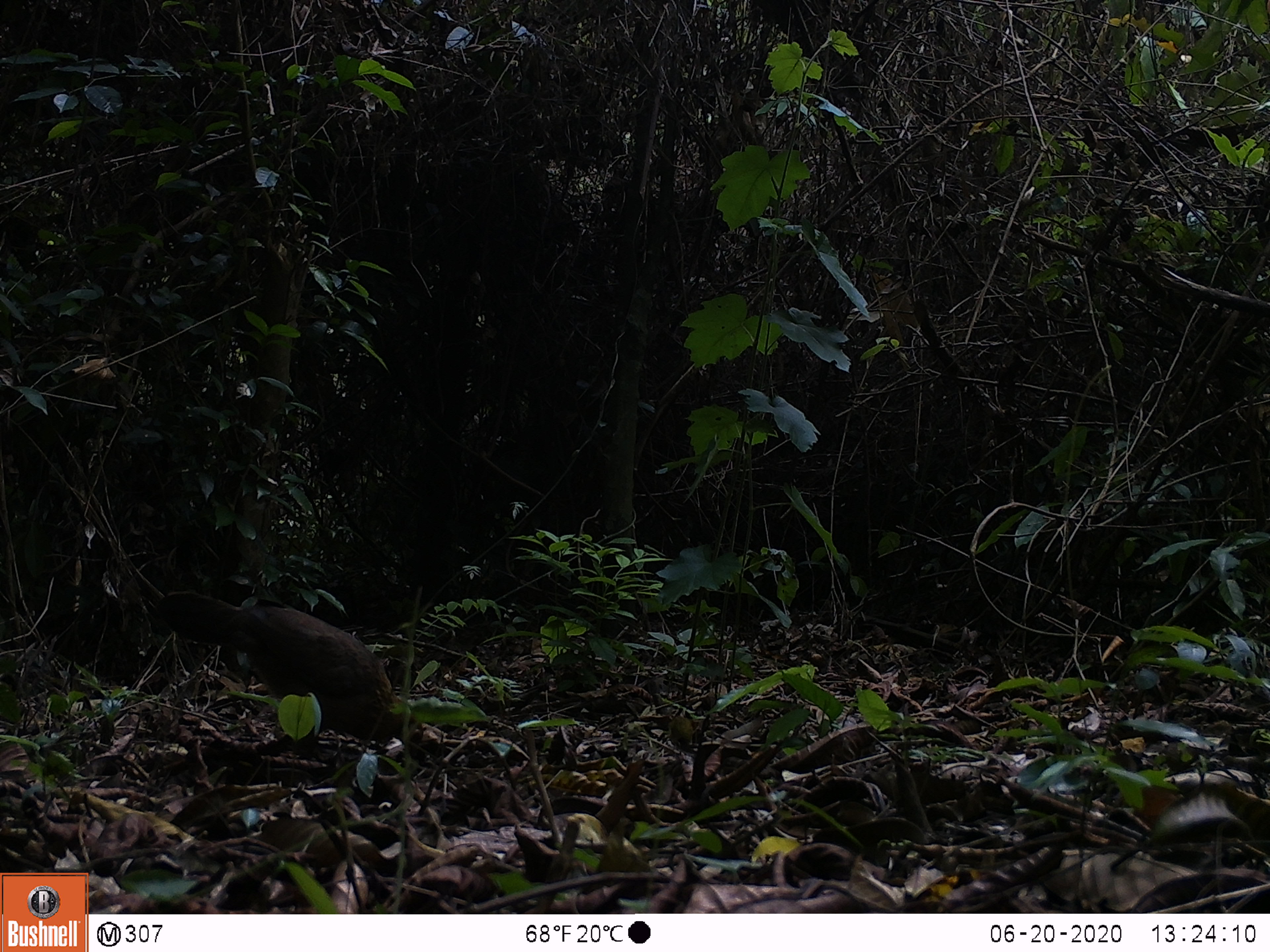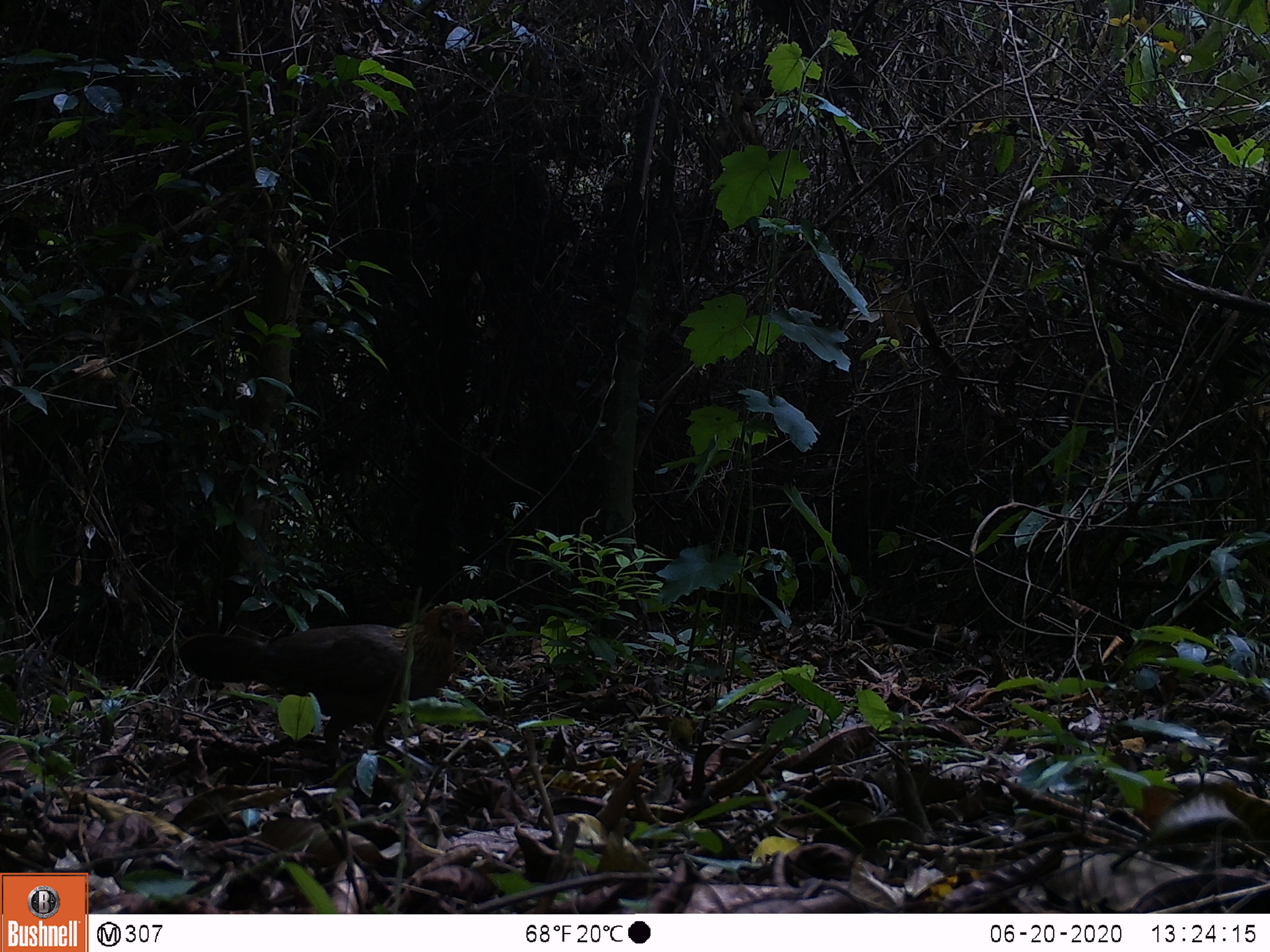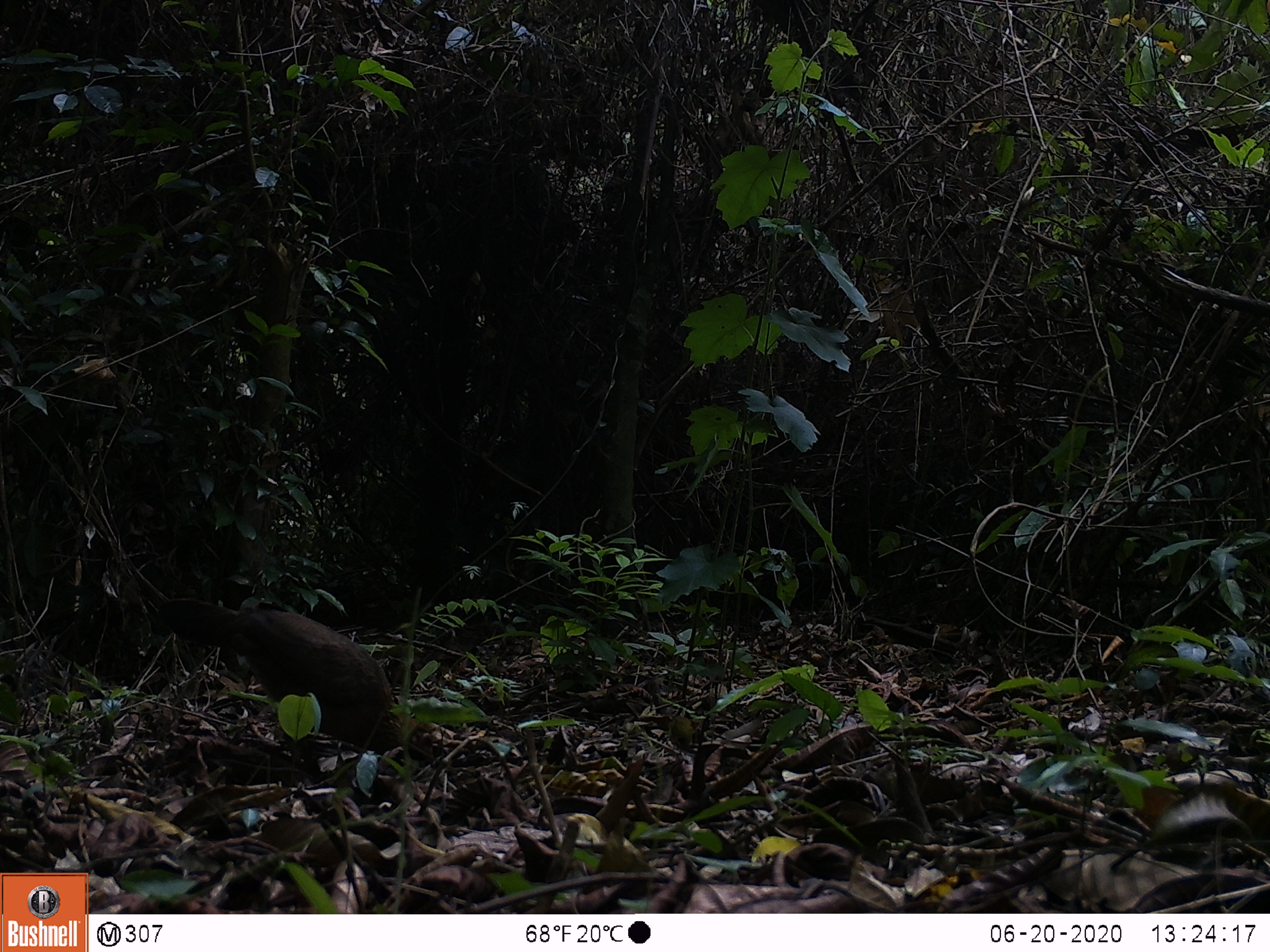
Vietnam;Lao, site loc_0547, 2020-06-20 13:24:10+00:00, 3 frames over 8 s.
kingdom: Animalia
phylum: Chordata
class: Aves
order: Galliformes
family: Phasianidae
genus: Gallus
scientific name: Gallus gallus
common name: red junglefowl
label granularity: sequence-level